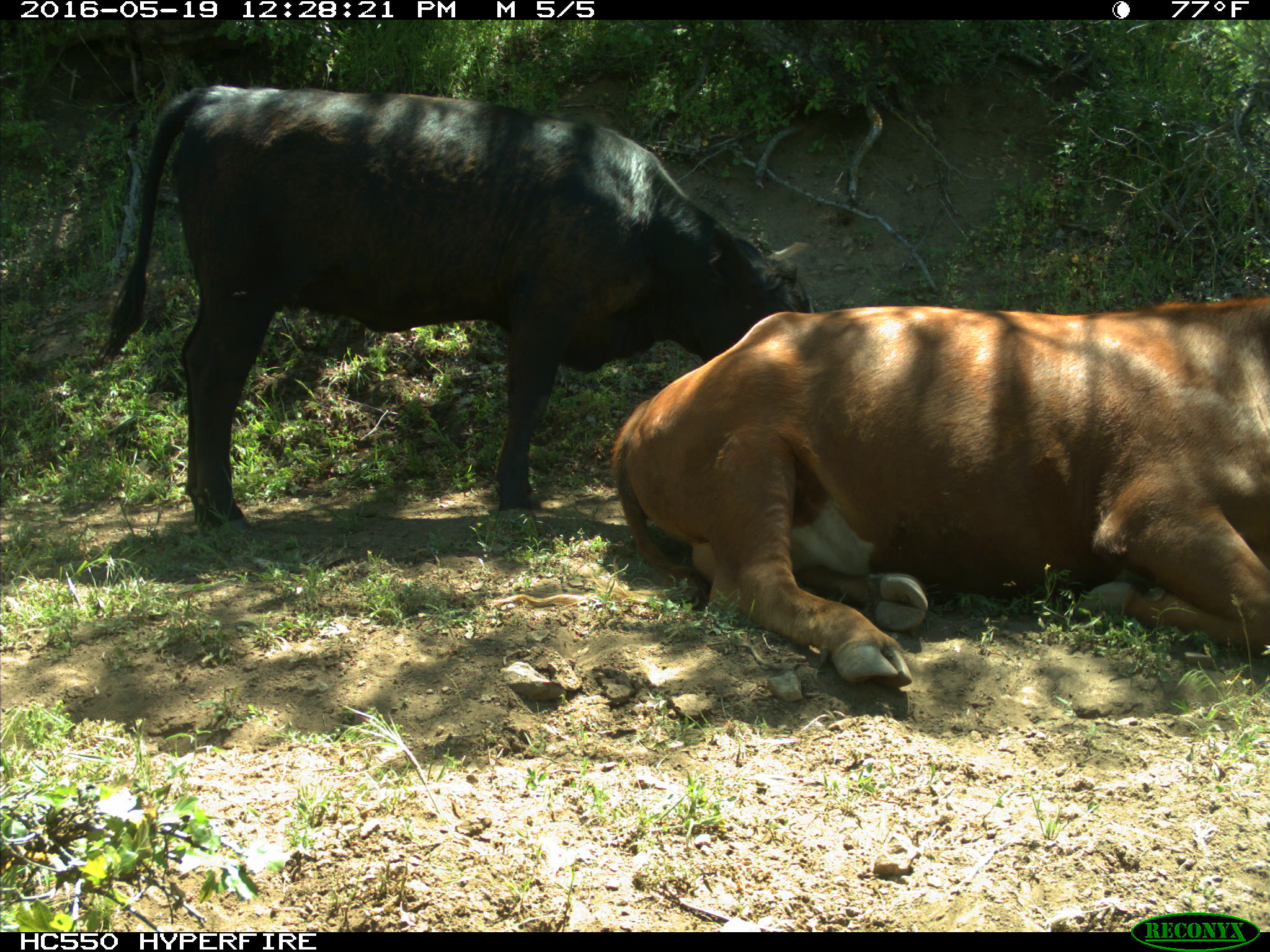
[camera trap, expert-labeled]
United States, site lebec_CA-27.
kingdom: Animalia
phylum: Chordata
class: Mammalia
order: Artiodactyla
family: Bovidae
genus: Bos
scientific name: Bos taurus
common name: domestic cow